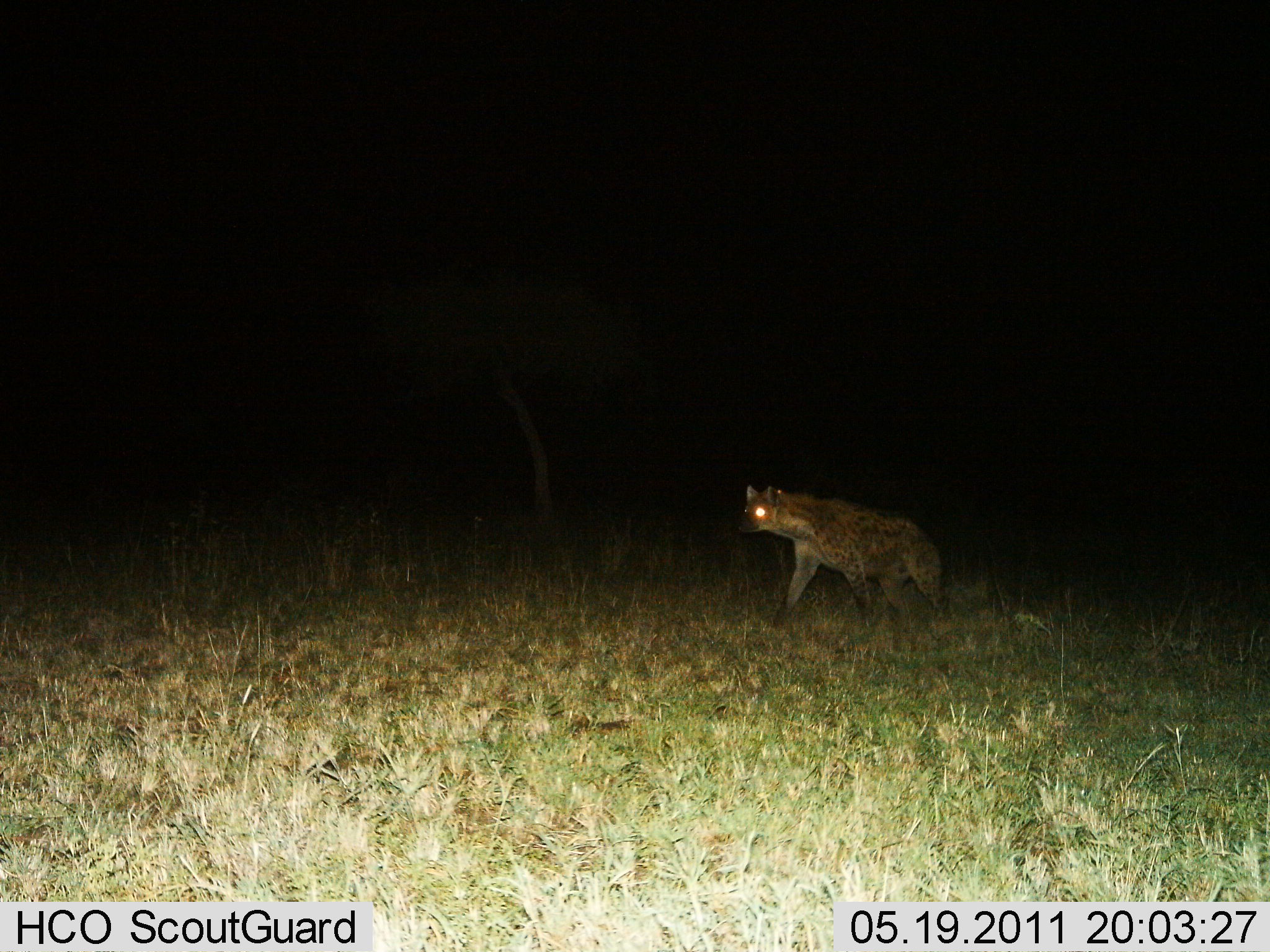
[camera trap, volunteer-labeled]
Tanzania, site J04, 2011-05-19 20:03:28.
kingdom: Animalia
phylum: Chordata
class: Mammalia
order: Carnivora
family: Hyaenidae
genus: Crocuta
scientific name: Crocuta crocuta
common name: spotted hyena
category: hyenaspotted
Hyenaspotted (spotted hyena) (Crocuta crocuta), count 1. Behavior (volunteer vote fractions): standing 18%, resting 0%, moving 82%, interacting 0%. Young present (vote fraction): 0%. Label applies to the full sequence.